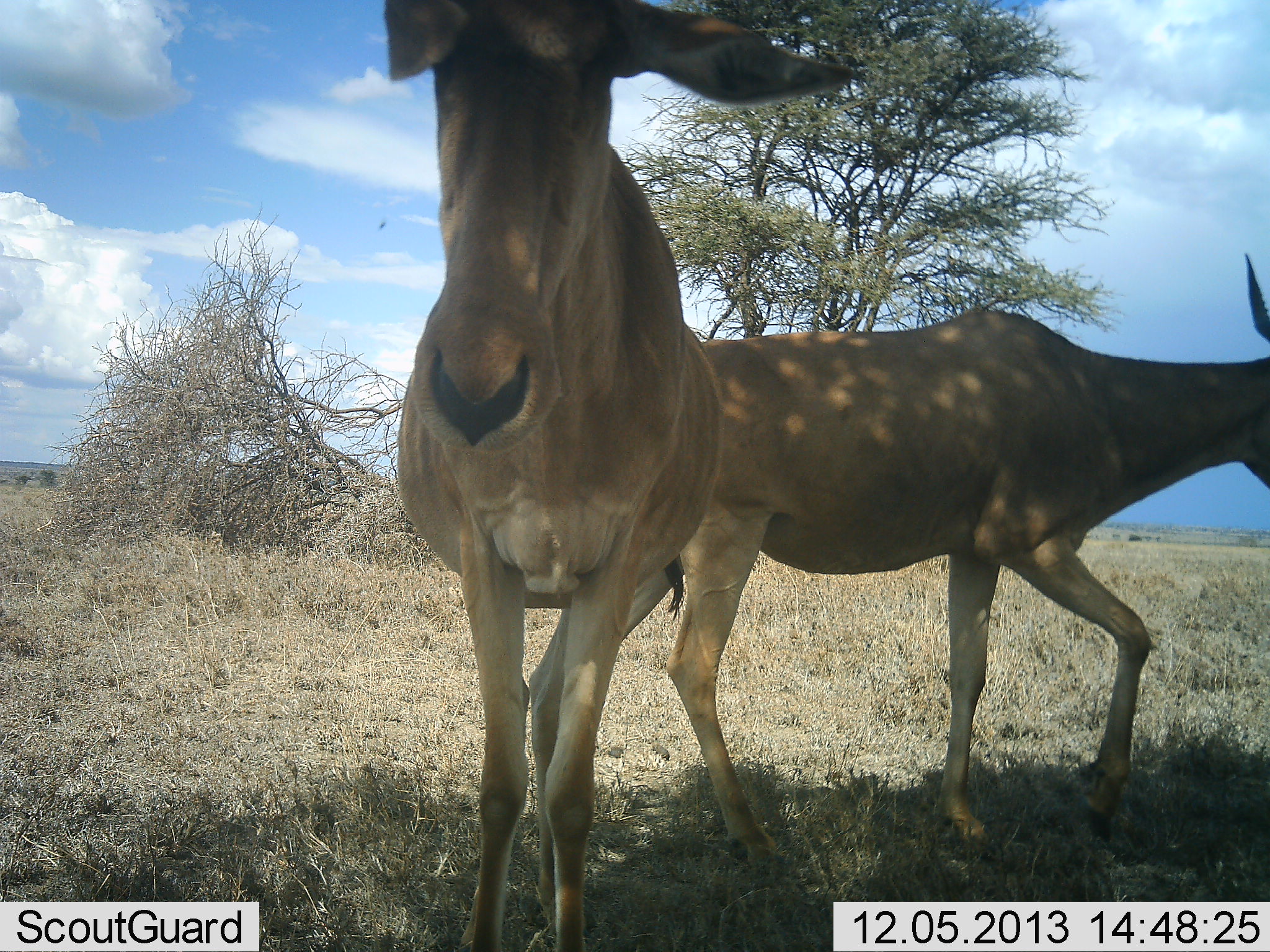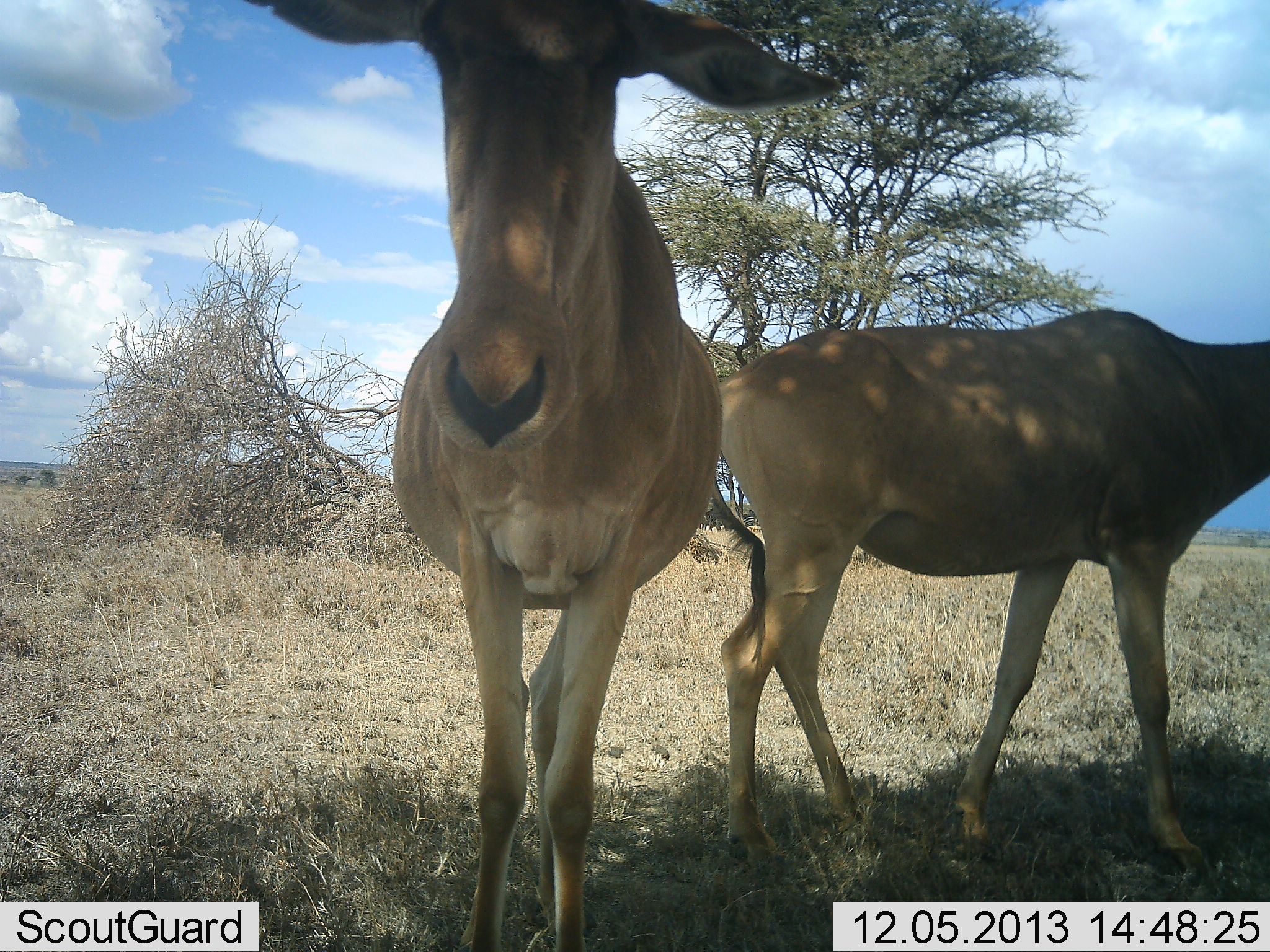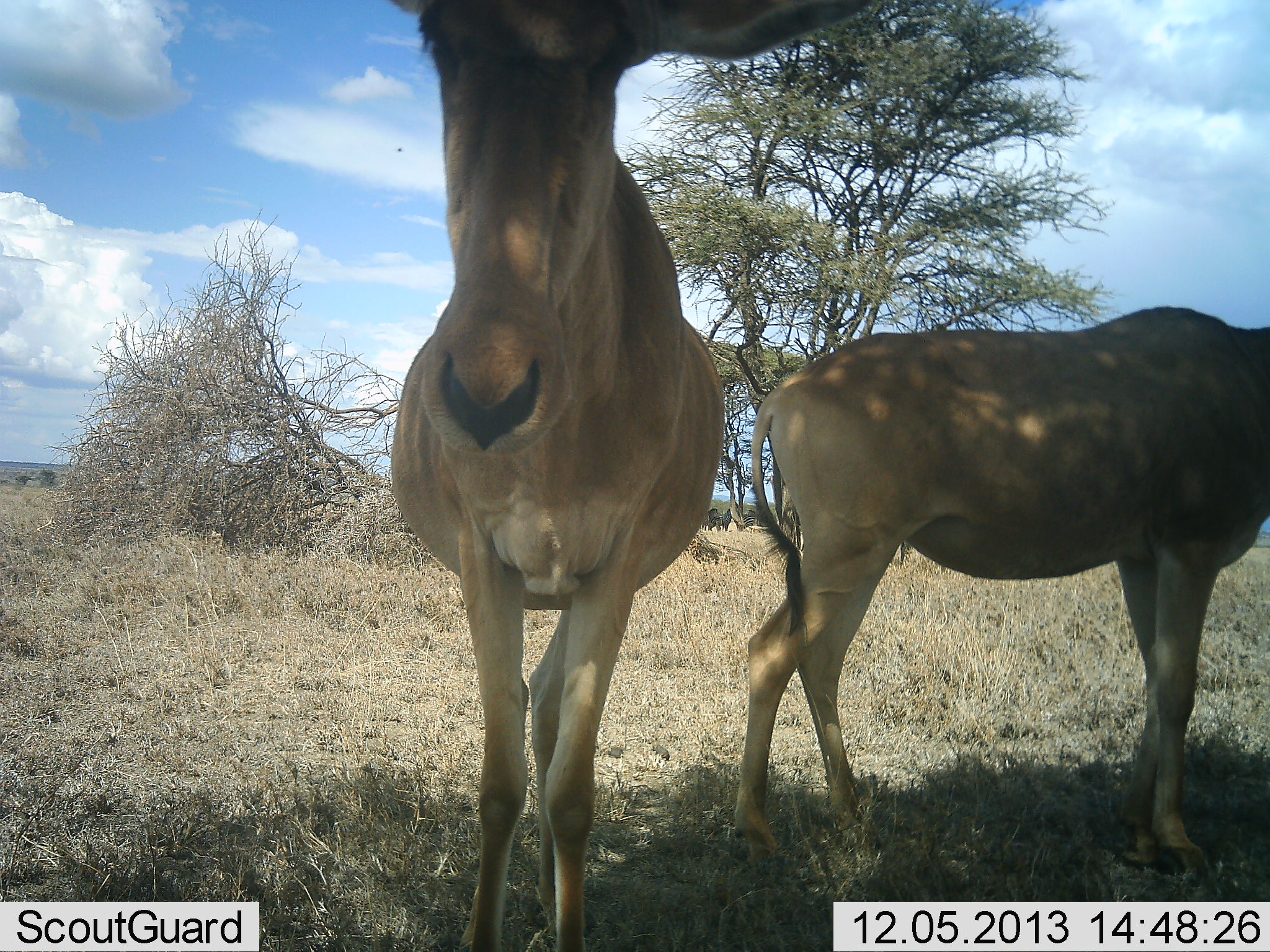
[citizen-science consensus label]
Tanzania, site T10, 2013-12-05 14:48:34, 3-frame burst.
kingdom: Animalia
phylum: Chordata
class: Mammalia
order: Artiodactyla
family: Bovidae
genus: Alcelaphus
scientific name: Alcelaphus buselaphus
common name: hartebeest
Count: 2.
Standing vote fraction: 100%.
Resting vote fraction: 0%.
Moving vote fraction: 50%.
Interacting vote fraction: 10%.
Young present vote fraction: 0%.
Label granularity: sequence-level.